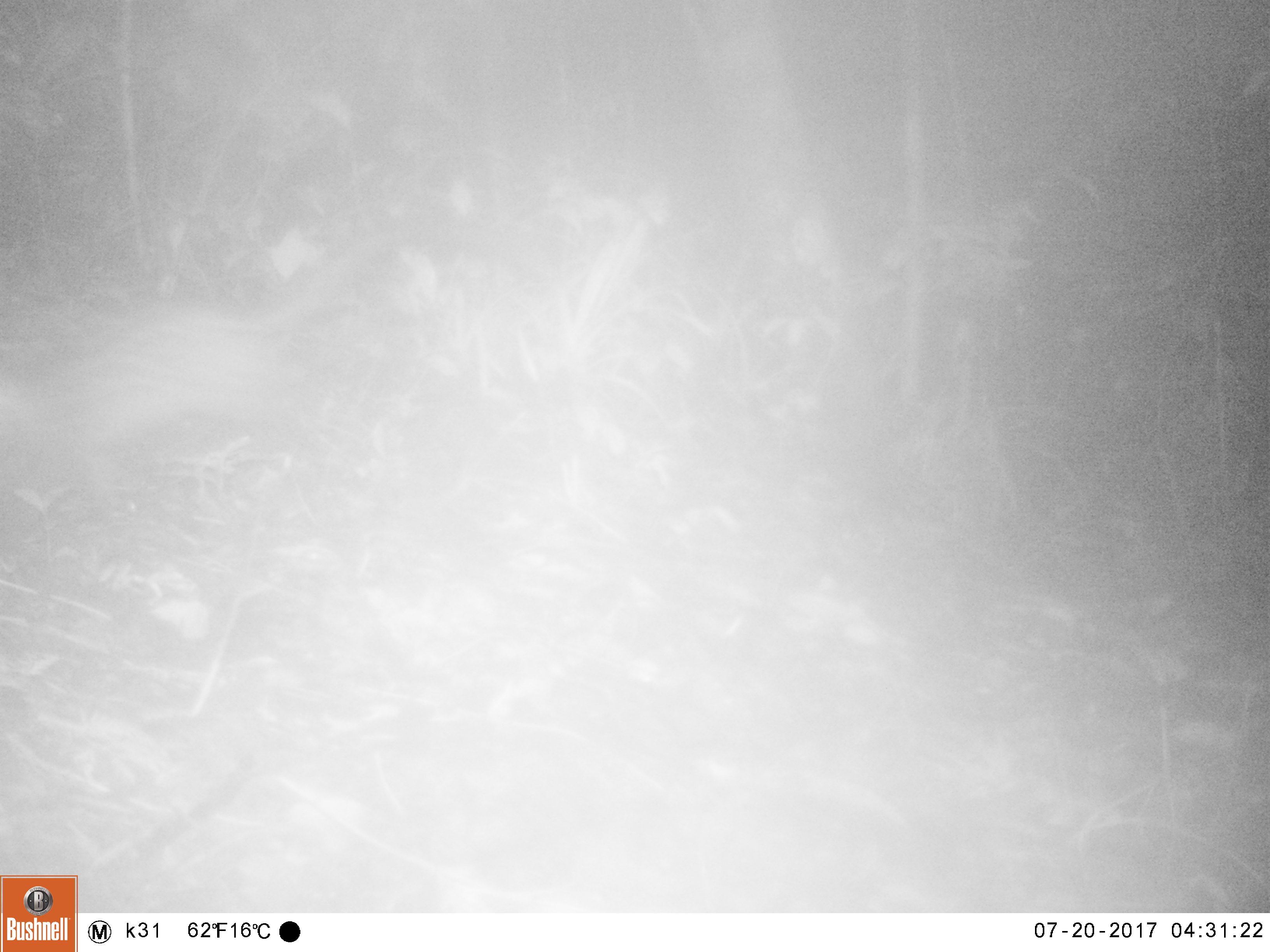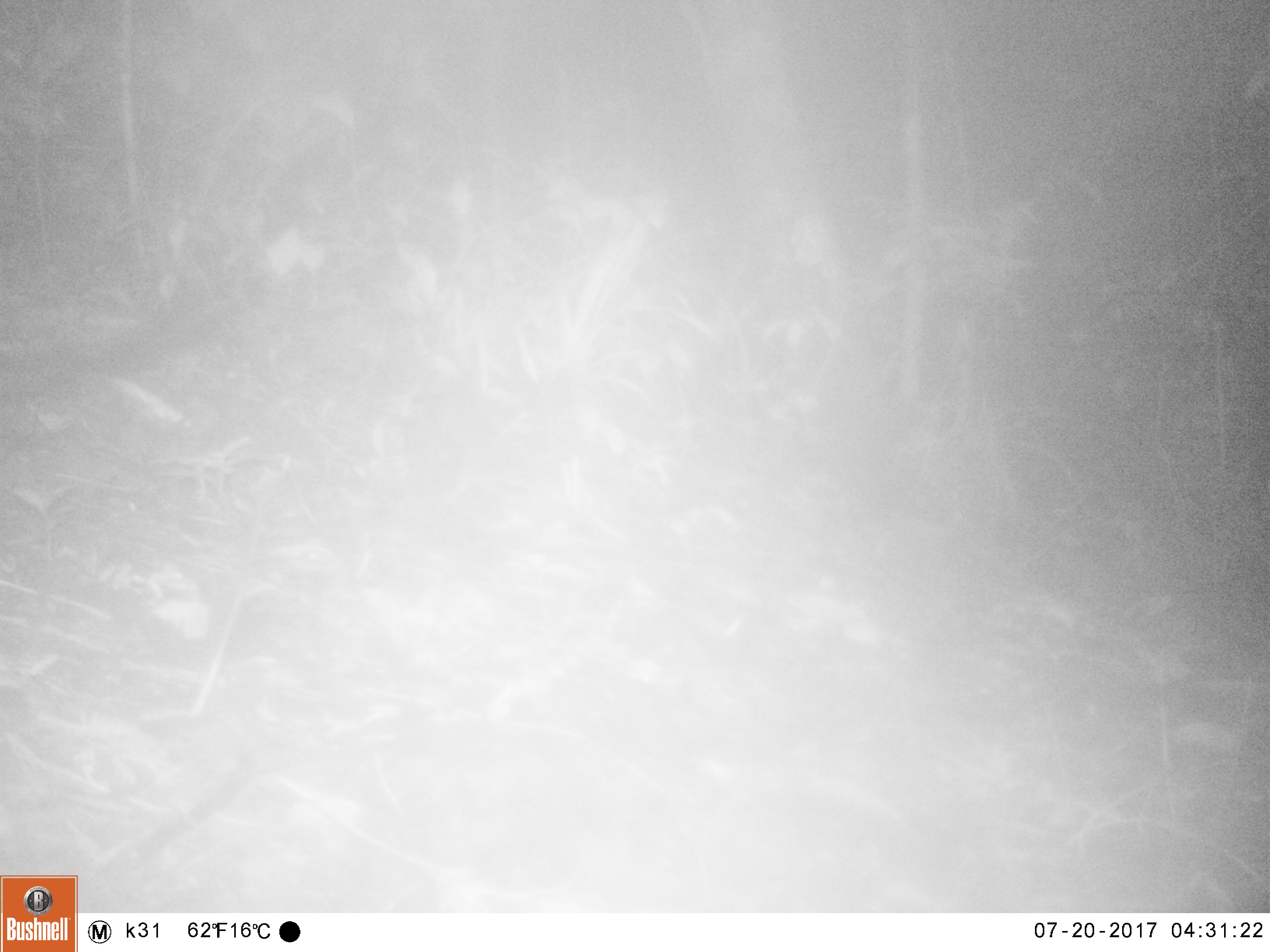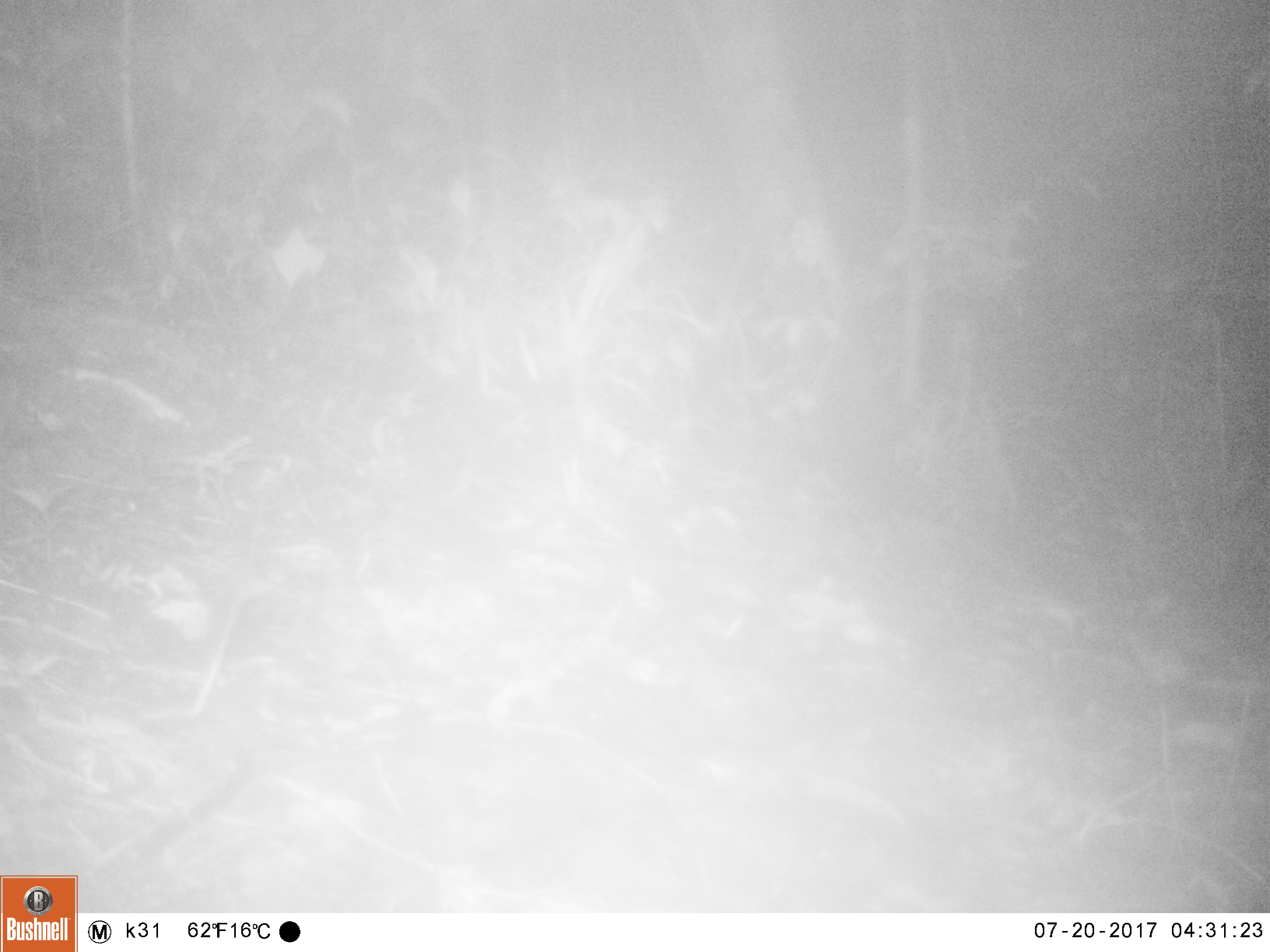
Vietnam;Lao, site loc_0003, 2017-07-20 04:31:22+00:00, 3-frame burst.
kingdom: Animalia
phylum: Chordata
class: Mammalia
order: Carnivora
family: Viverridae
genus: Paradoxurus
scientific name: Paradoxurus hermaphroditus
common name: common palm civet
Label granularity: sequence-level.